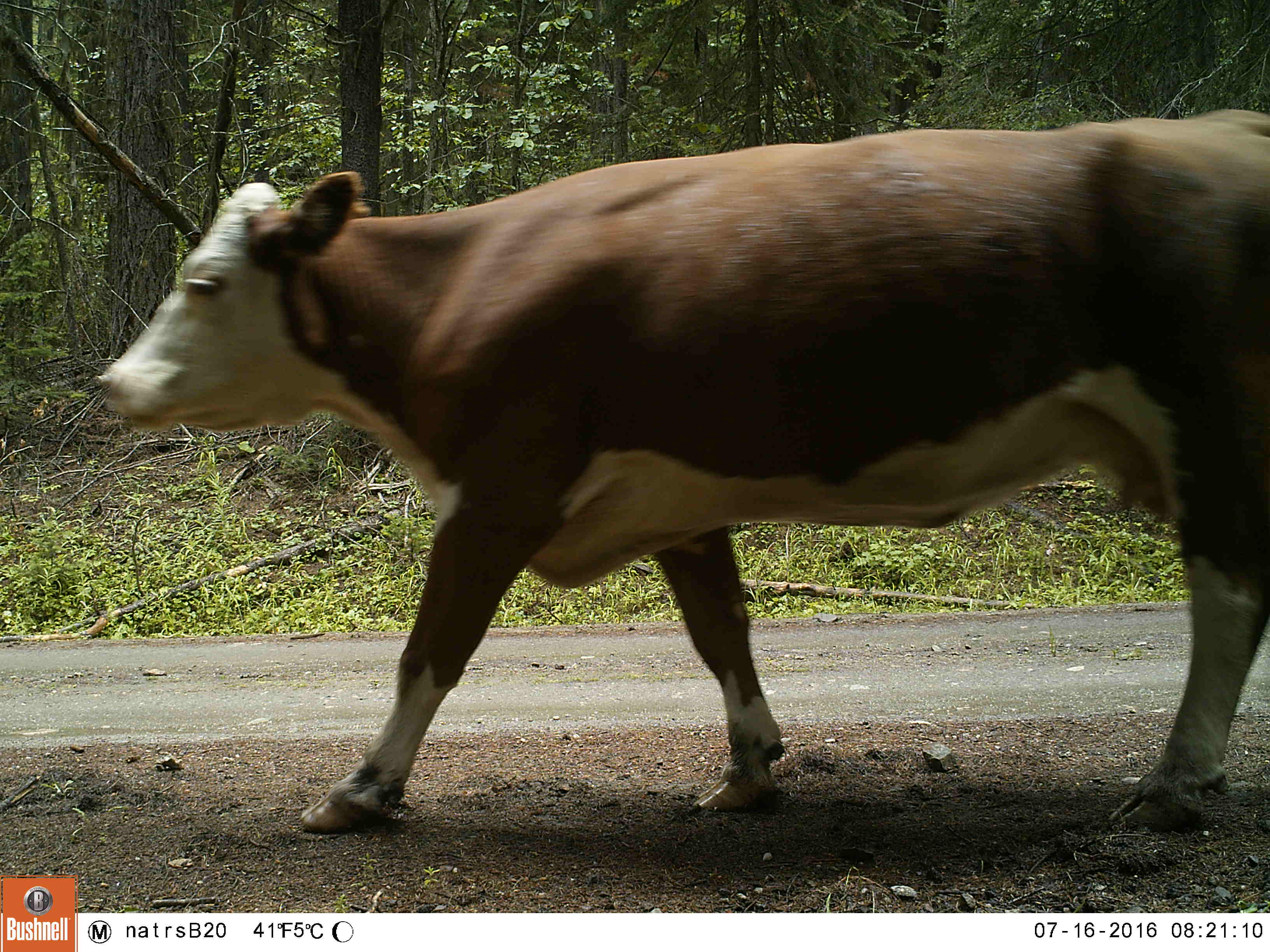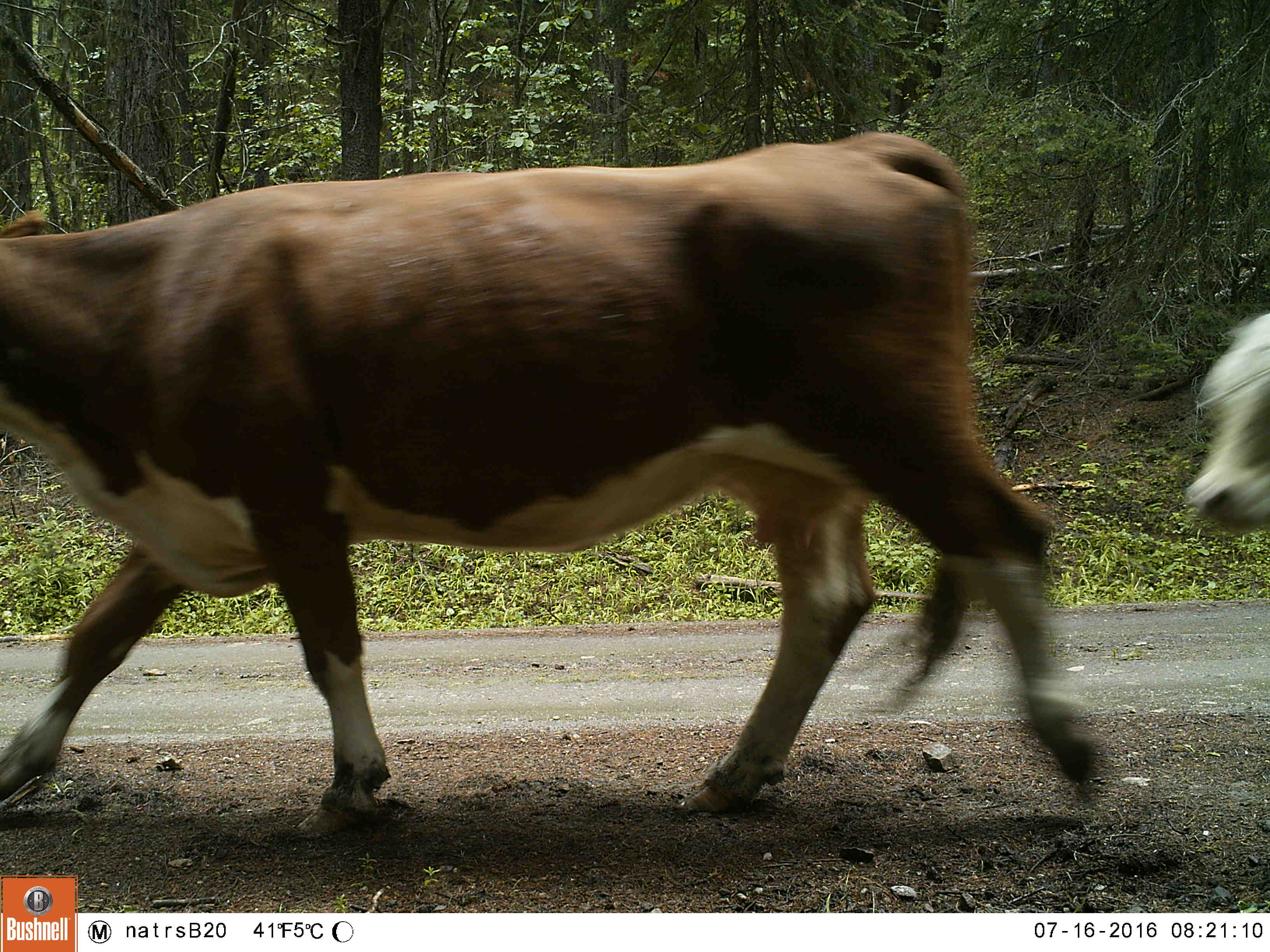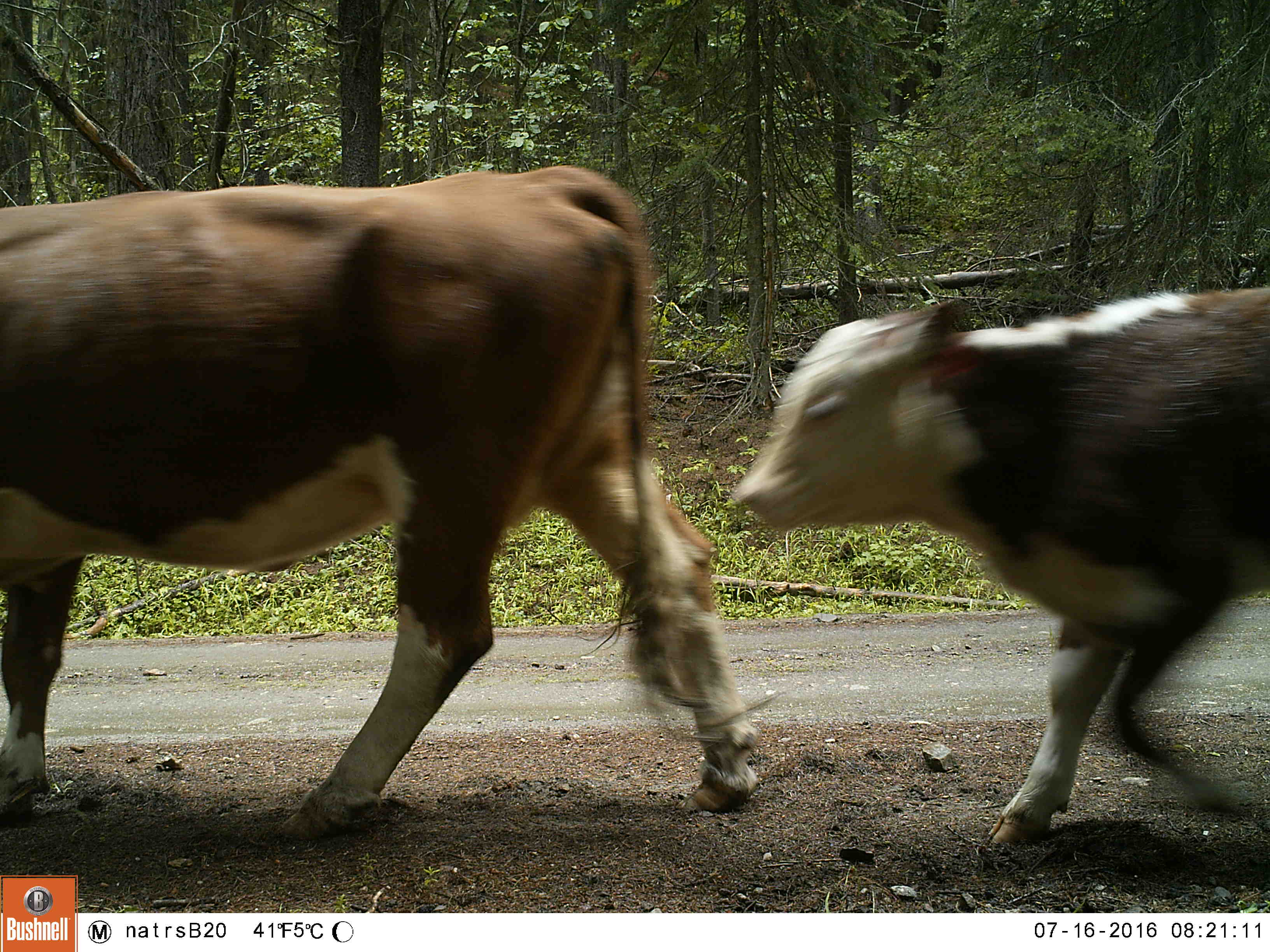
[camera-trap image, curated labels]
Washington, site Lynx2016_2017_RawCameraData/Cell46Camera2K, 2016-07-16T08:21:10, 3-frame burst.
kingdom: Animalia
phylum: Chordata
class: Mammalia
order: Artiodactyla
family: Bovidae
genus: Bos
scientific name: Bos taurus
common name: domestic cattle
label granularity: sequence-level